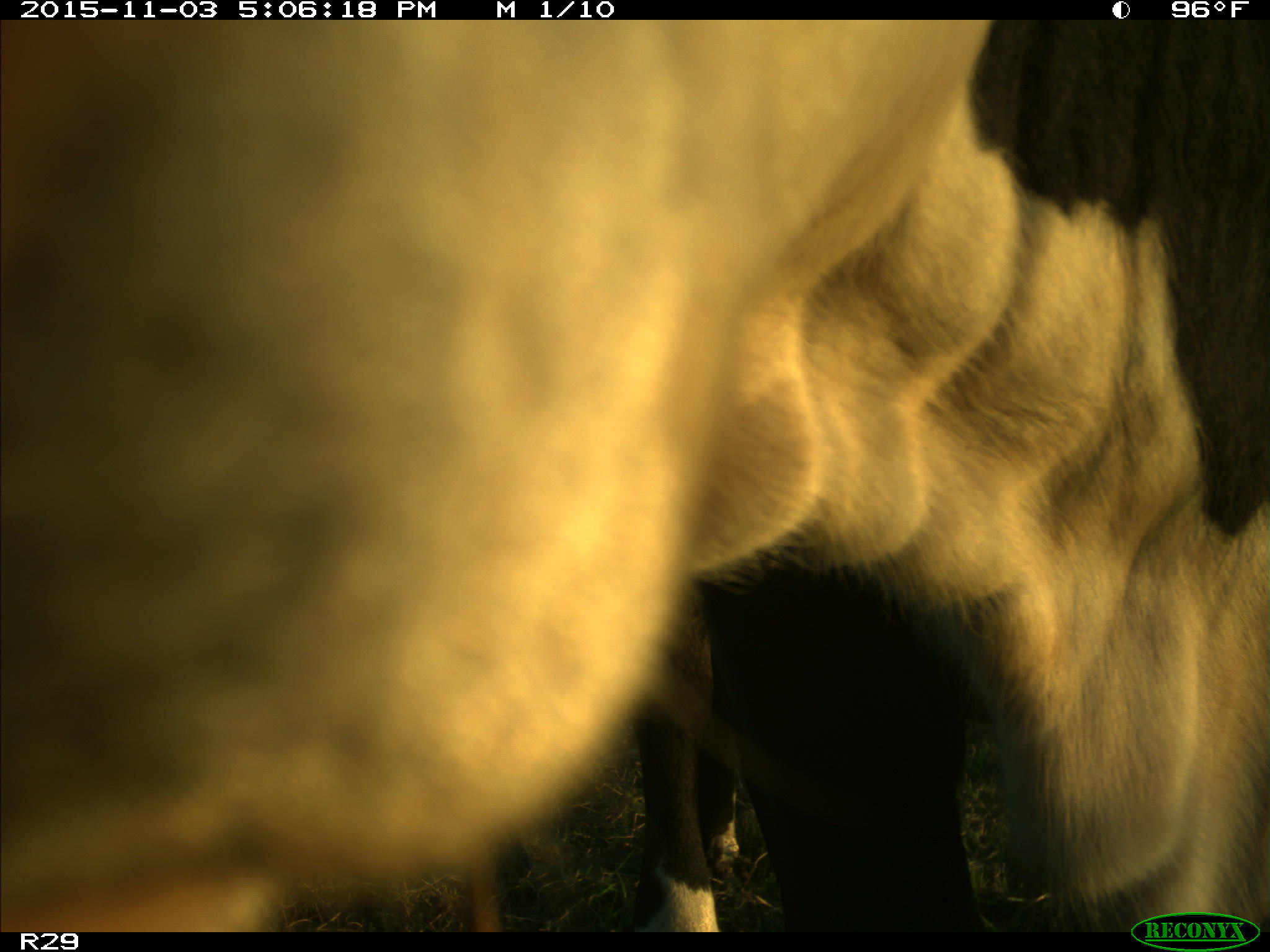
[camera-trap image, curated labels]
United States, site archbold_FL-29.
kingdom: Animalia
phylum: Chordata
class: Mammalia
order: Artiodactyla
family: Bovidae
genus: Bos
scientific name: Bos taurus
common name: domestic cow